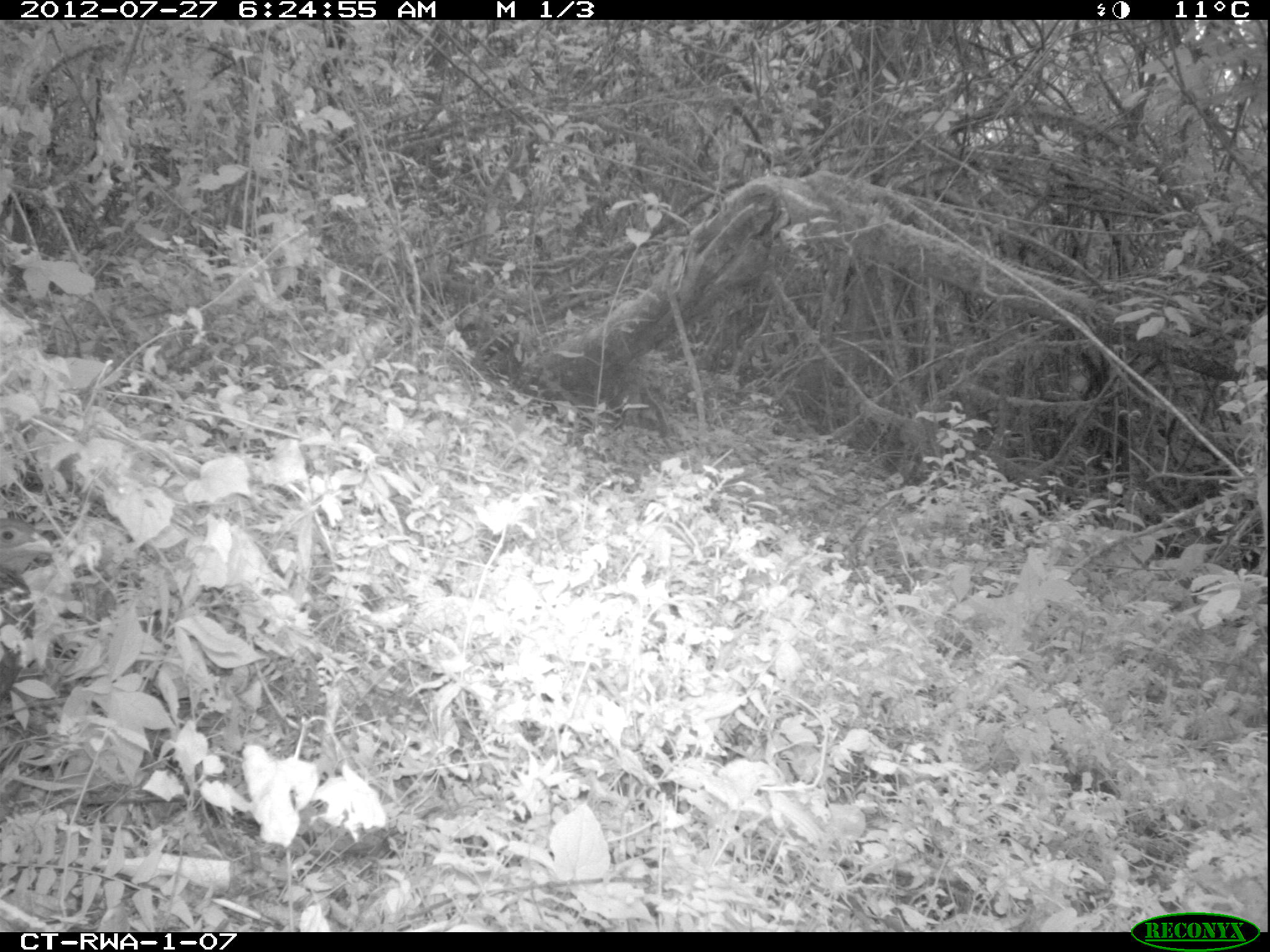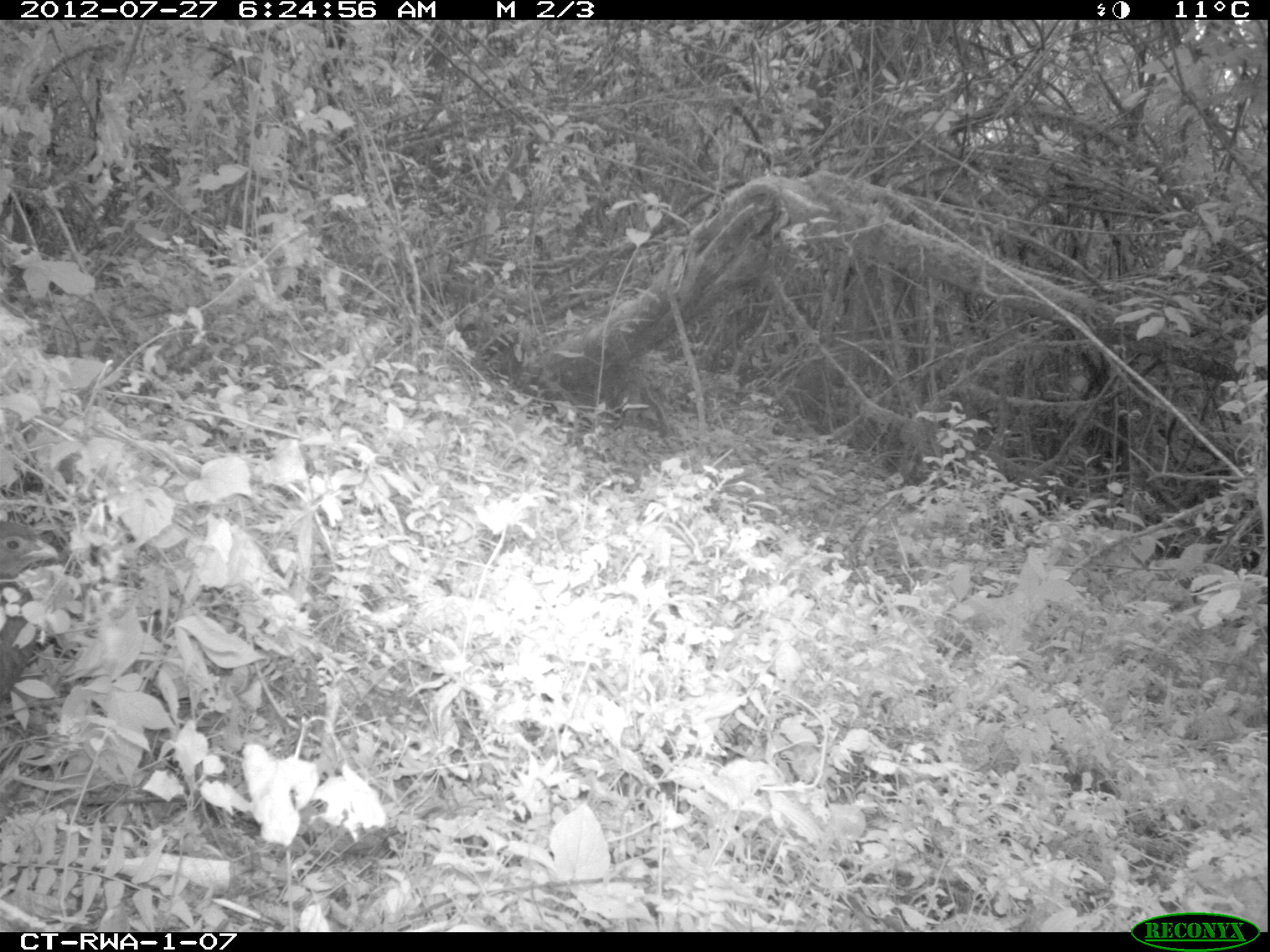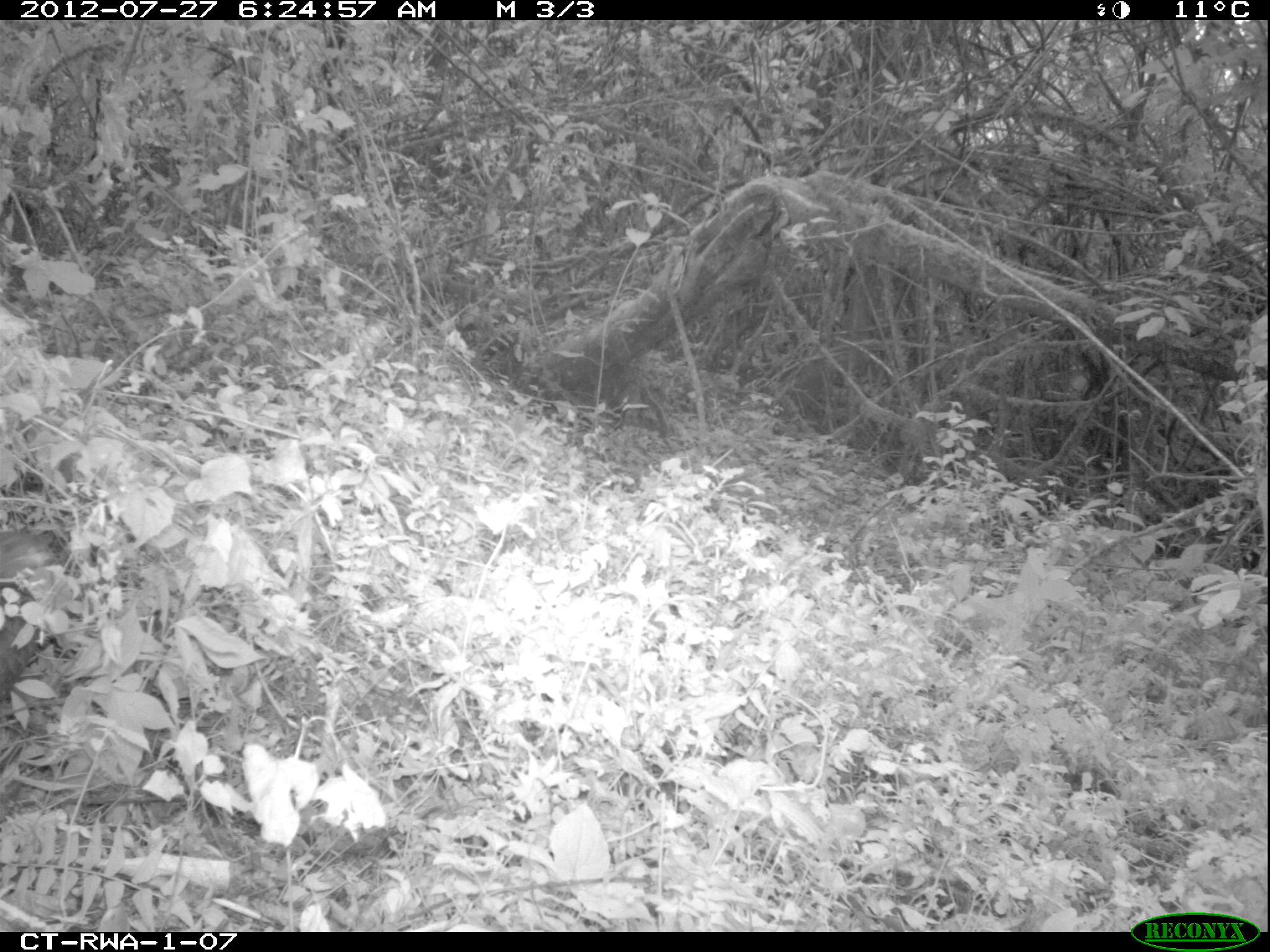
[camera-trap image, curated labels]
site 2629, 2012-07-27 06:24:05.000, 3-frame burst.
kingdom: Animalia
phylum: Chordata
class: Aves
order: Galliformes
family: Phasianidae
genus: Pternistis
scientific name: Pternistis nobilis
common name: handsome francolin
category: francolinus nobilis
Francolinus nobilis (handsome francolin) (Pternistis nobilis), count 1.